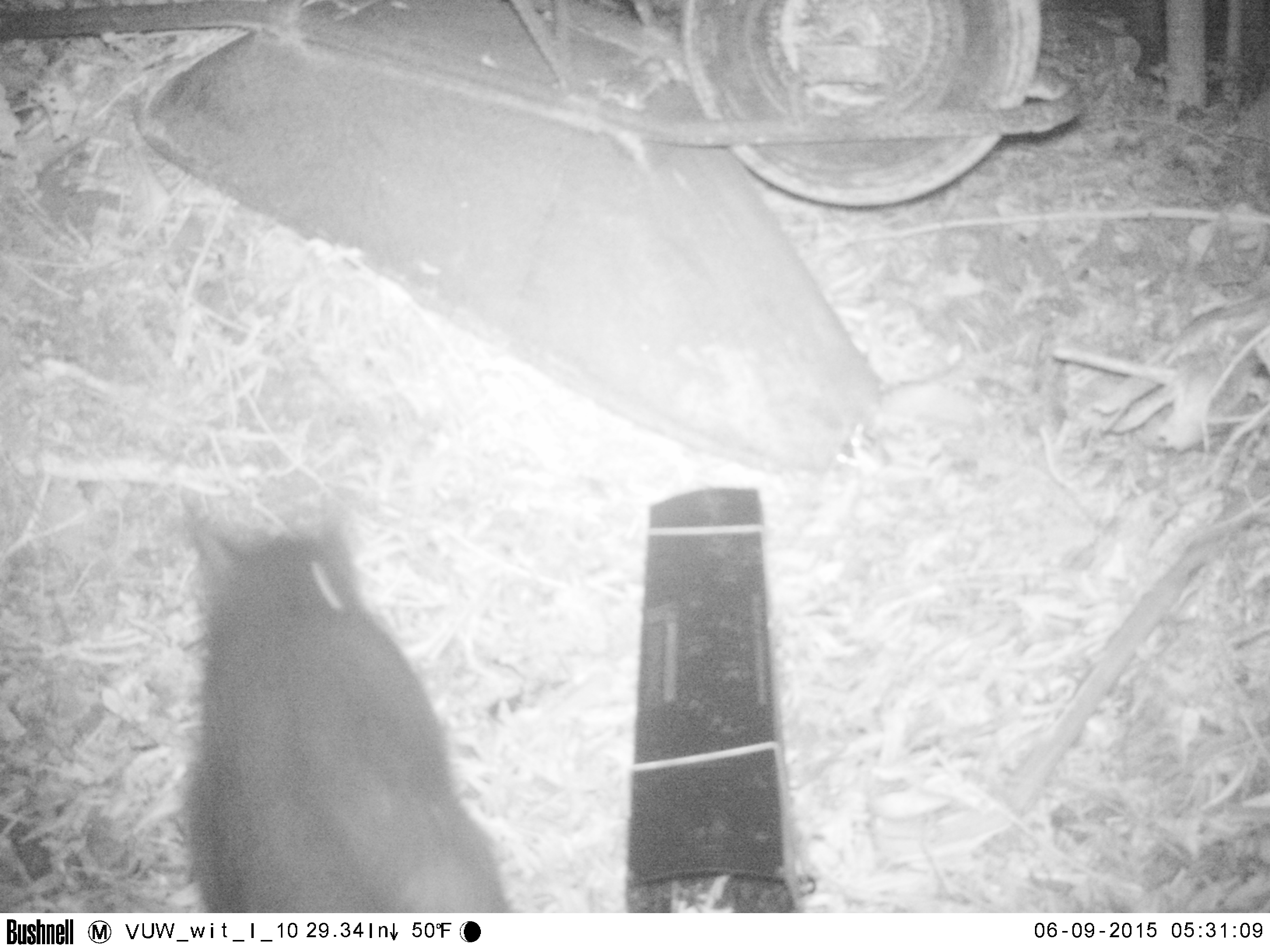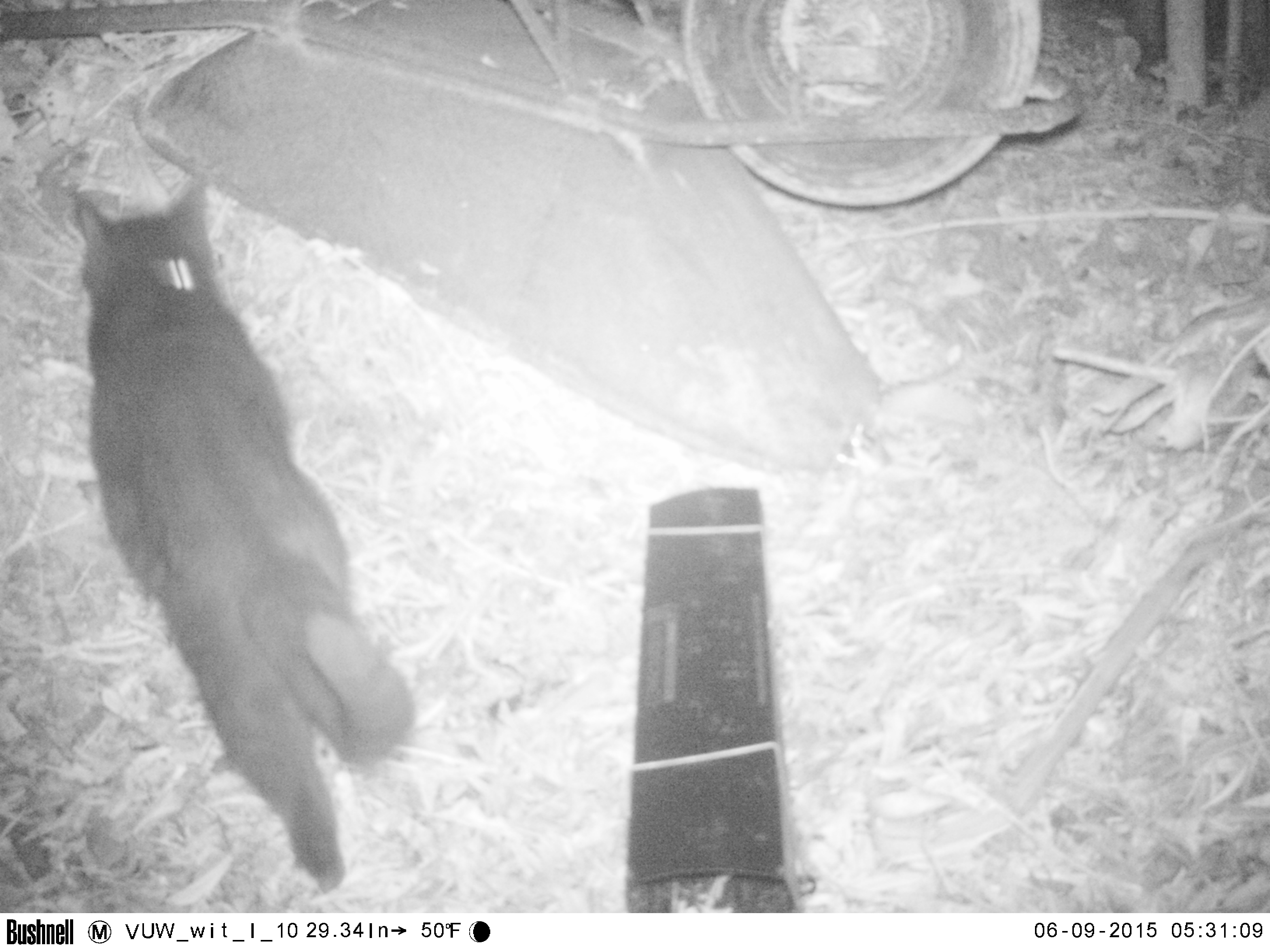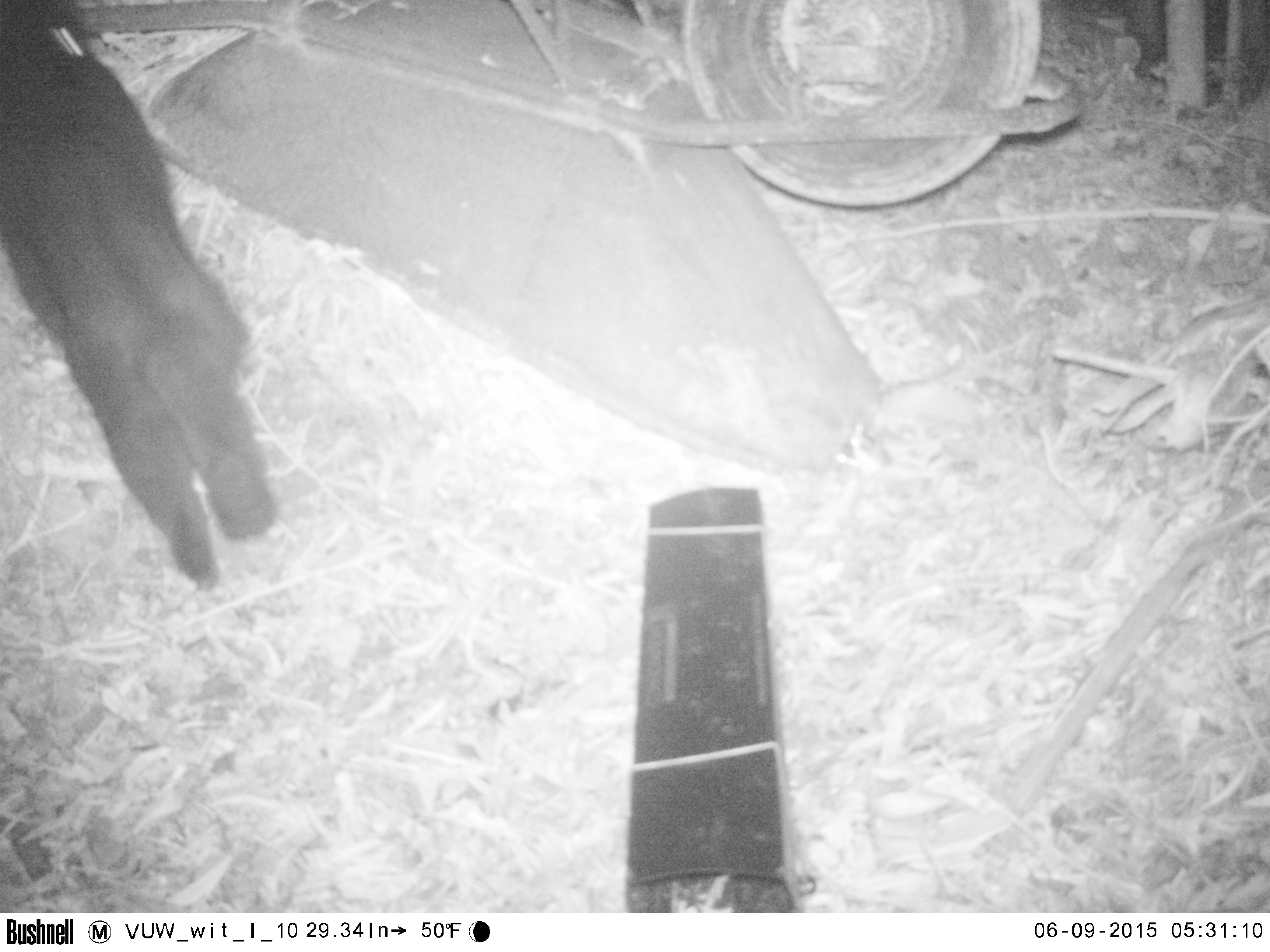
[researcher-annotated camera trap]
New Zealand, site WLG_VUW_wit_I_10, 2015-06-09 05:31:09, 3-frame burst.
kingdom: Animalia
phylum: Chordata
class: Mammalia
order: Carnivora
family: Felidae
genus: Felis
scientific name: Felis catus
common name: domestic cat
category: cat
Cat (domestic cat) (Felis catus).